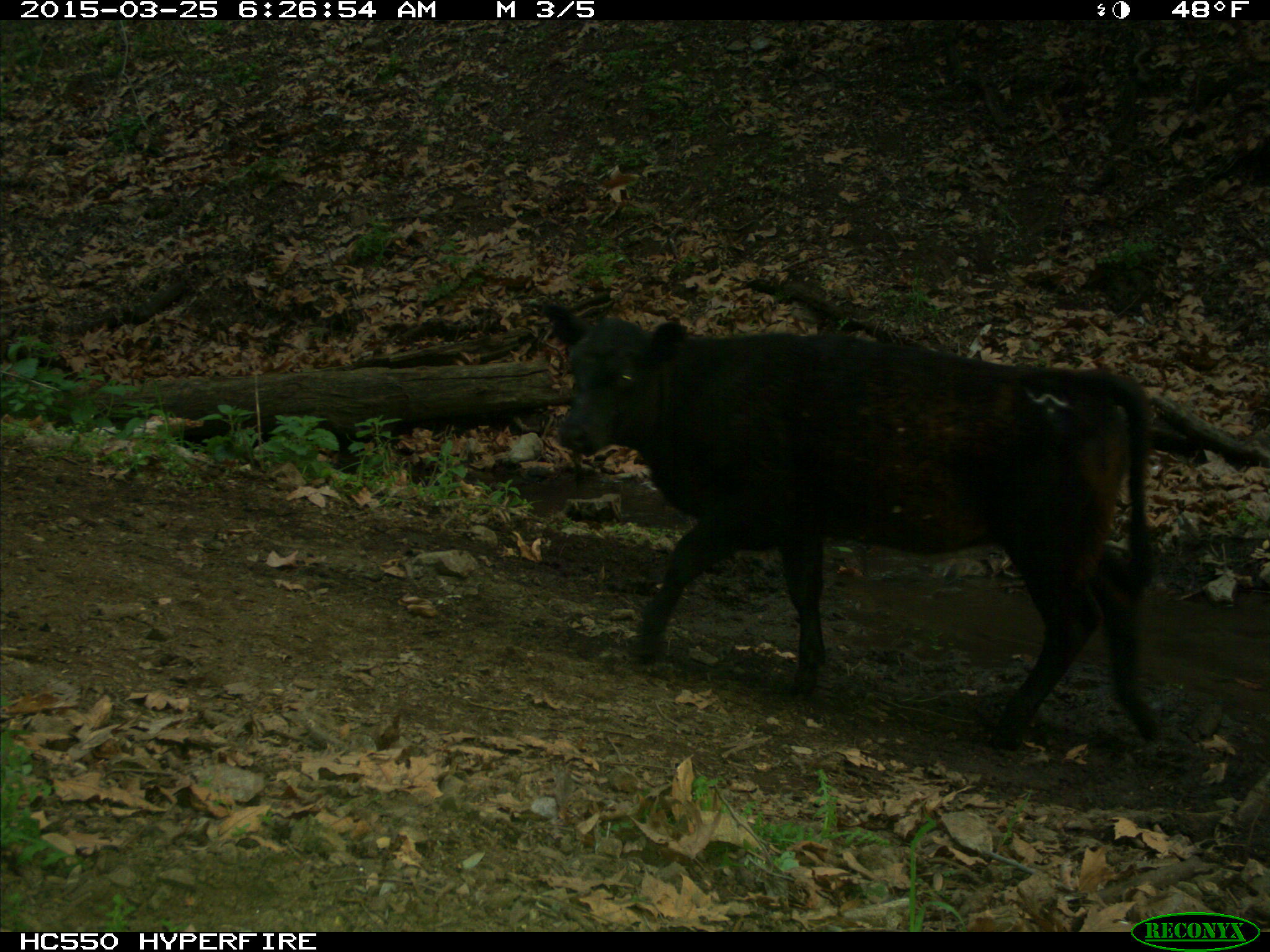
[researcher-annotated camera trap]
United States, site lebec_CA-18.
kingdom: Animalia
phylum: Chordata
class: Mammalia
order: Artiodactyla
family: Bovidae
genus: Bos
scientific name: Bos taurus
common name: domestic cow